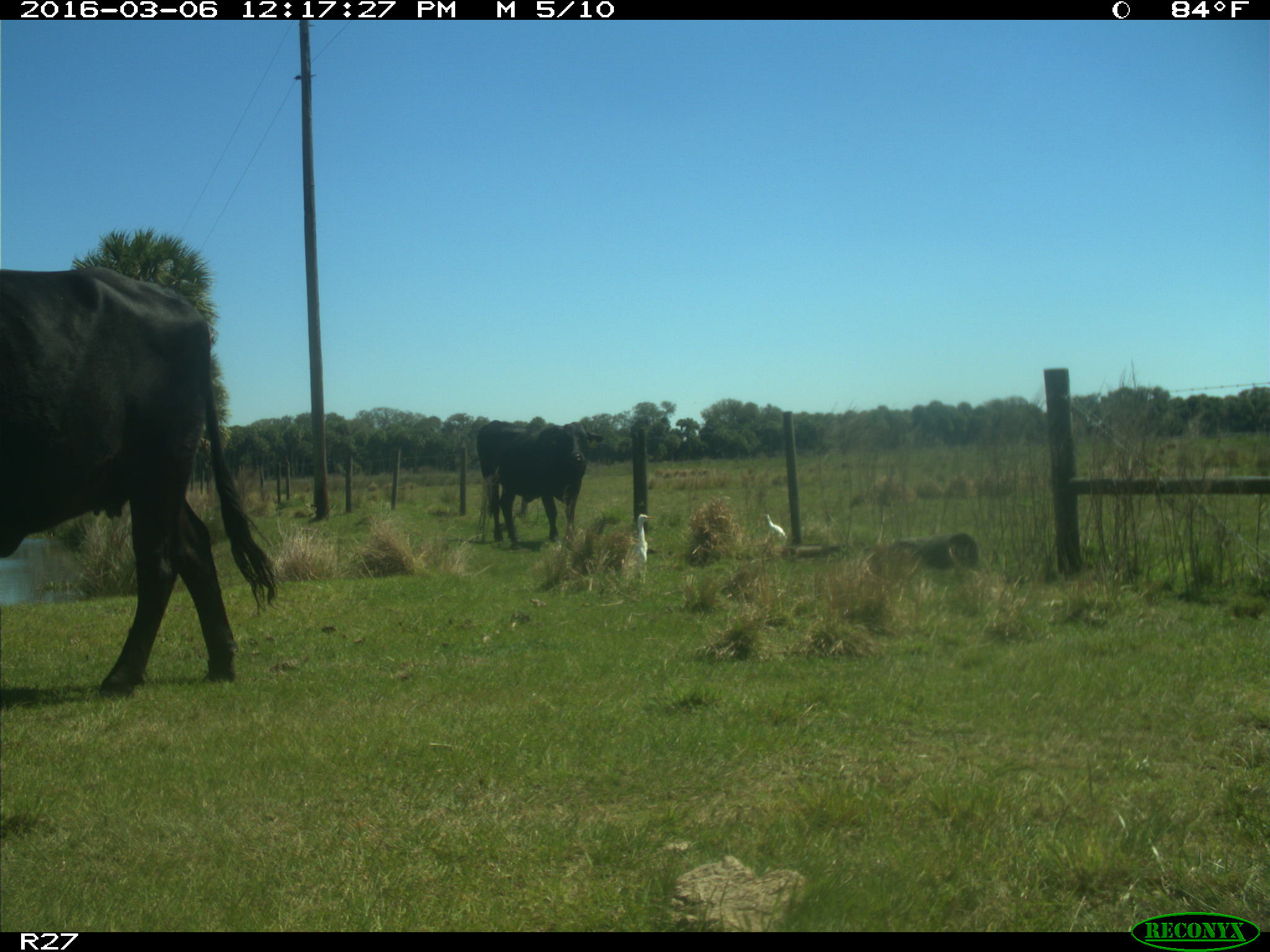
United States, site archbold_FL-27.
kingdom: Animalia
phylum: Chordata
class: Mammalia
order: Artiodactyla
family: Bovidae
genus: Bos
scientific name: Bos taurus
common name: domestic cow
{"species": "Bos taurus (domestic cow)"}